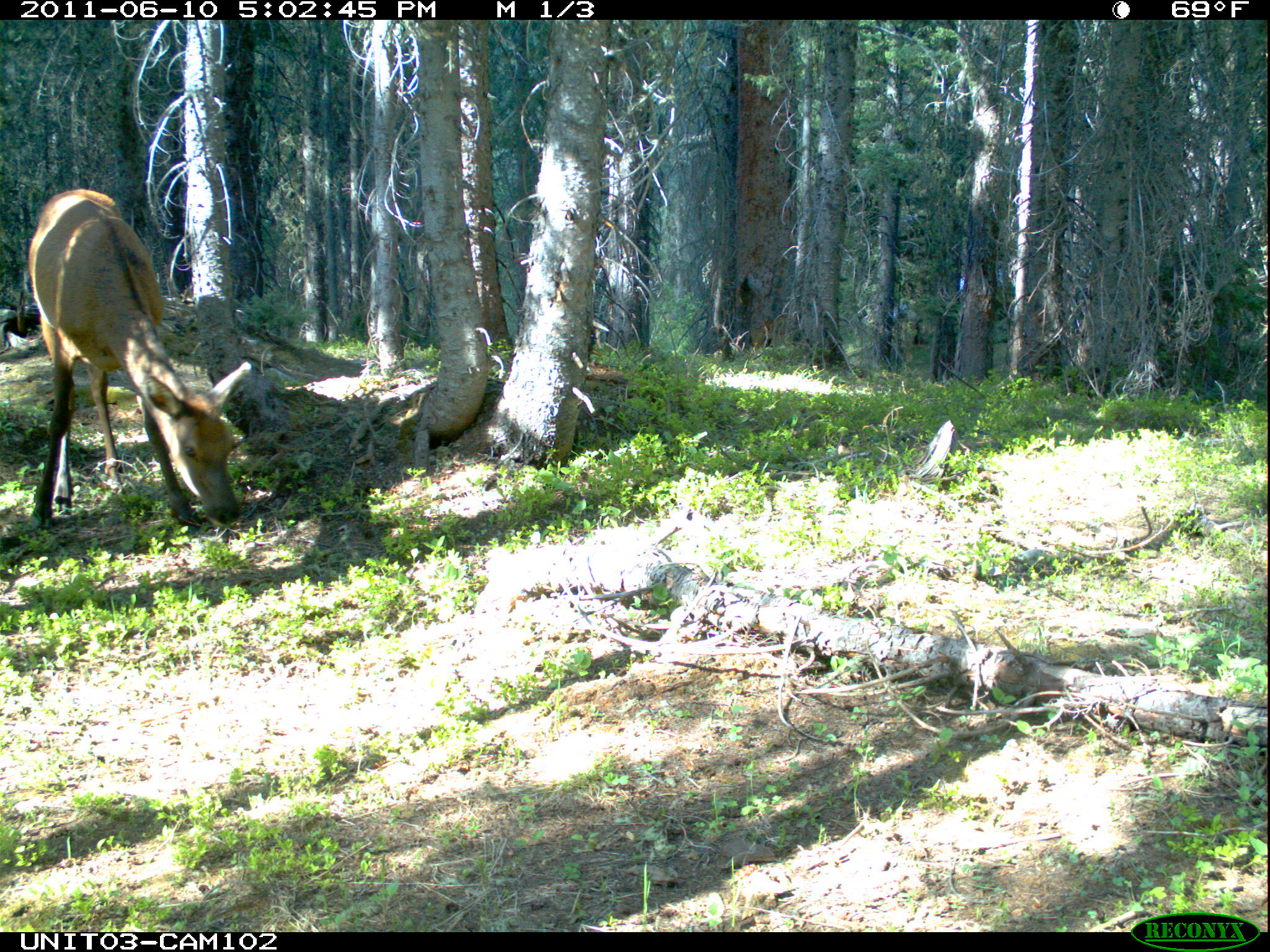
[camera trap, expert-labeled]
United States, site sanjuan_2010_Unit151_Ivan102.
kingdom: Animalia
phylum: Chordata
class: Mammalia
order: Artiodactyla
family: Cervidae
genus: Cervus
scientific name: Cervus elaphus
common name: red deer